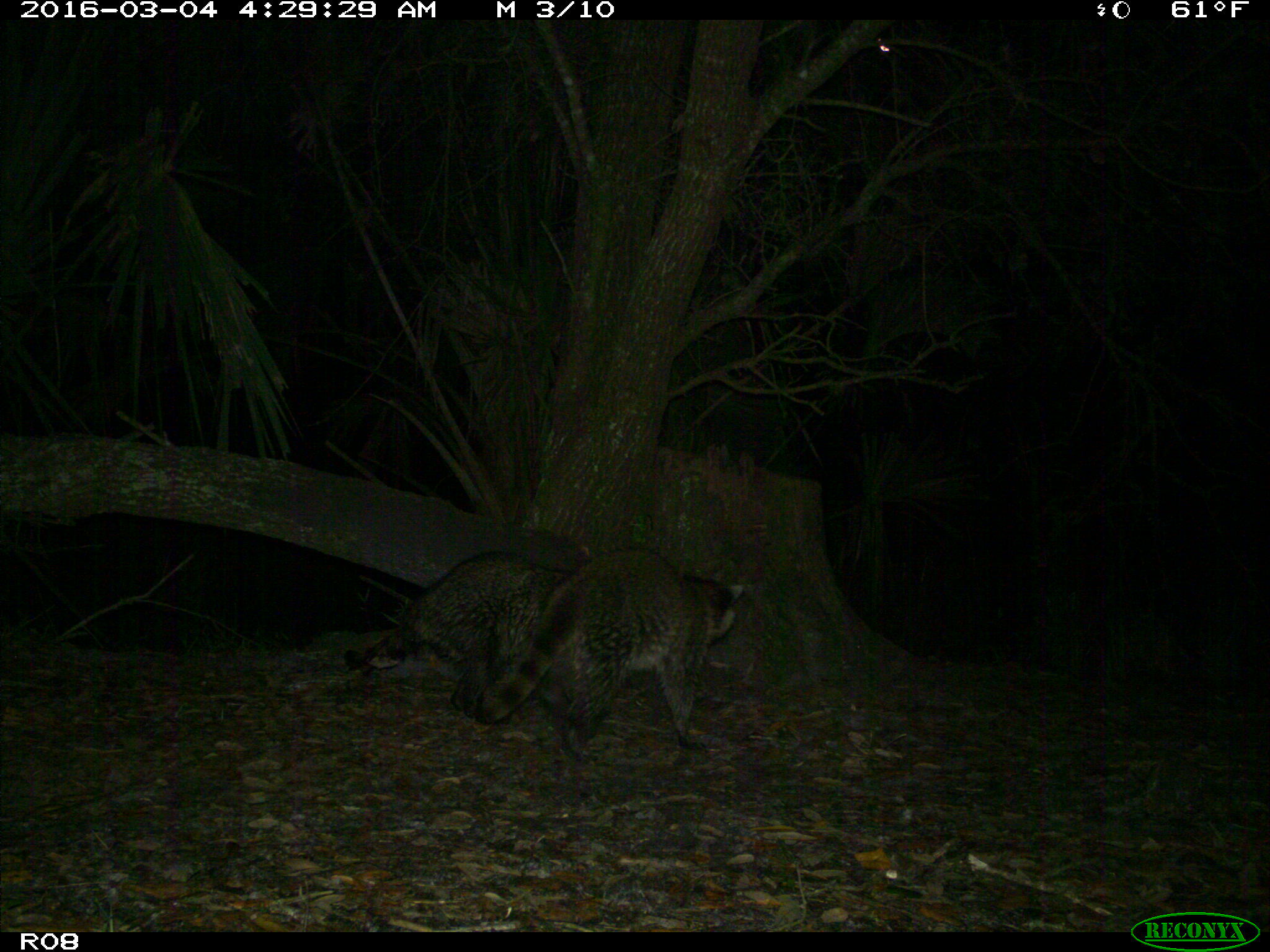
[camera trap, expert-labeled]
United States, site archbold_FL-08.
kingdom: Animalia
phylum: Chordata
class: Mammalia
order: Carnivora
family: Procyonidae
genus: Procyon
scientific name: Procyon lotor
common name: common raccoon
Procyon lotor (common raccoon).